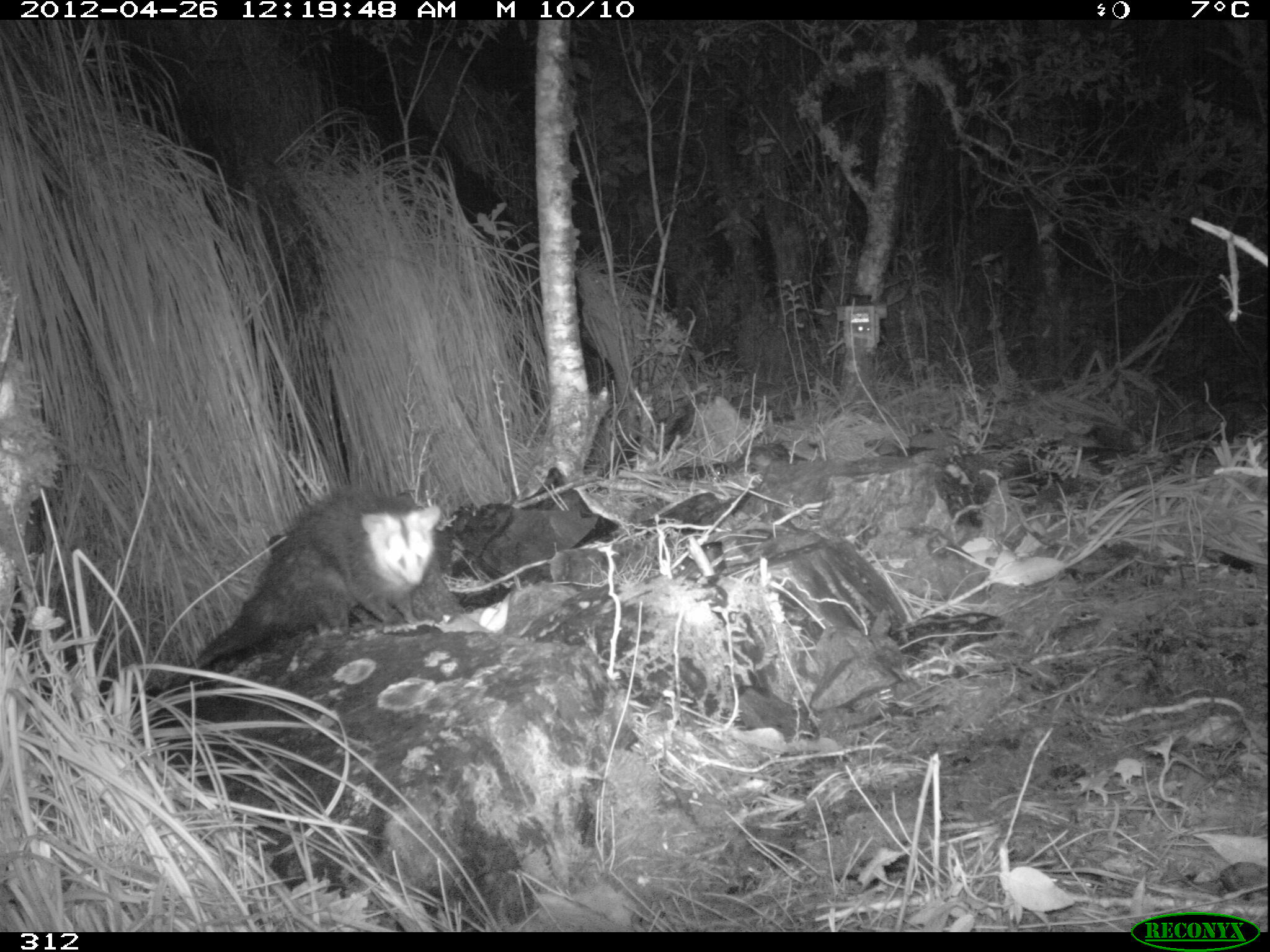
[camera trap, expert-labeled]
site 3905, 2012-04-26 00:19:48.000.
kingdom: Animalia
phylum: Chordata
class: Mammalia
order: Didelphimorphia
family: Didelphidae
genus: Didelphis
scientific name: Didelphis pernigra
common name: andean white-eared opossum